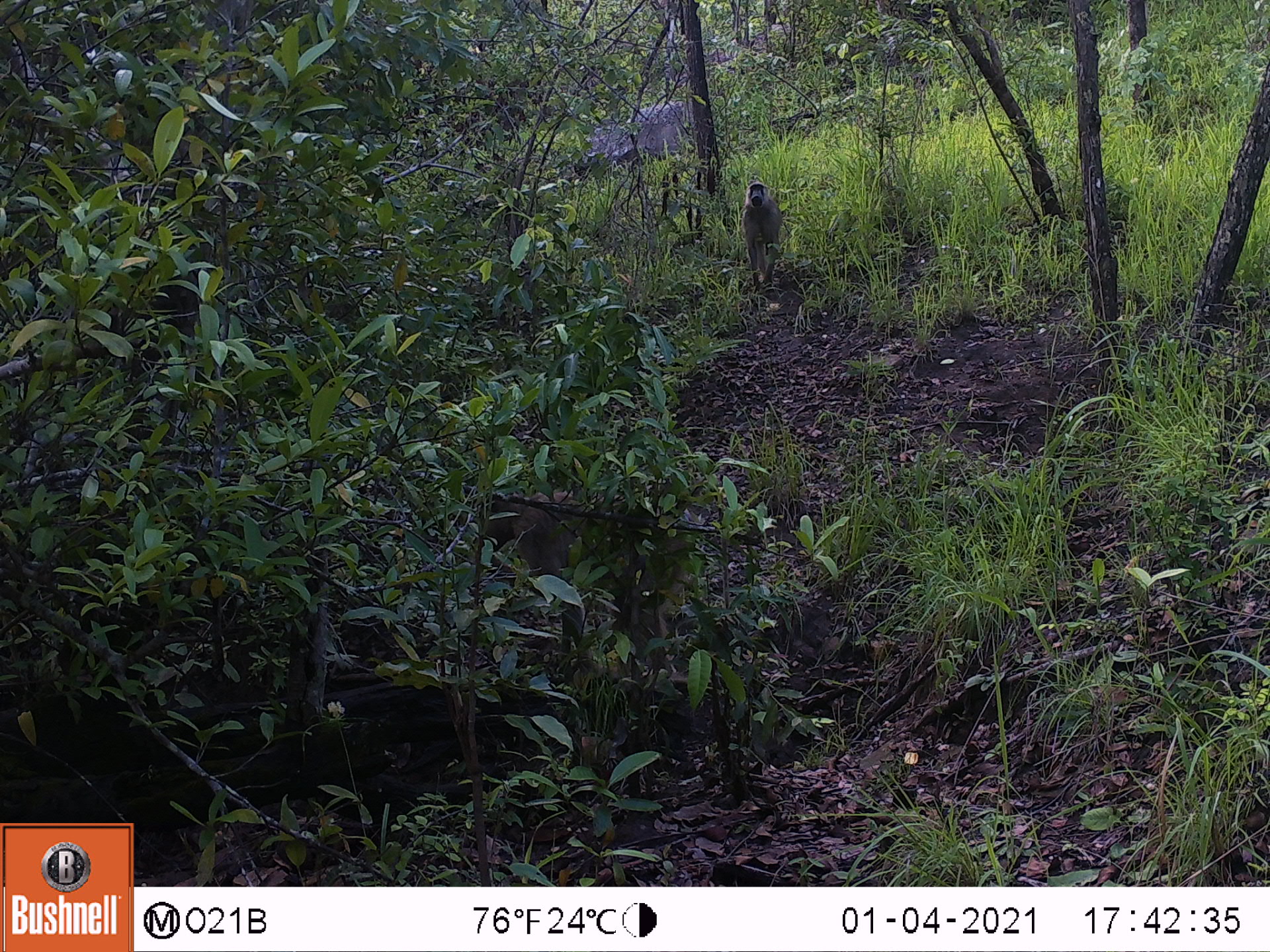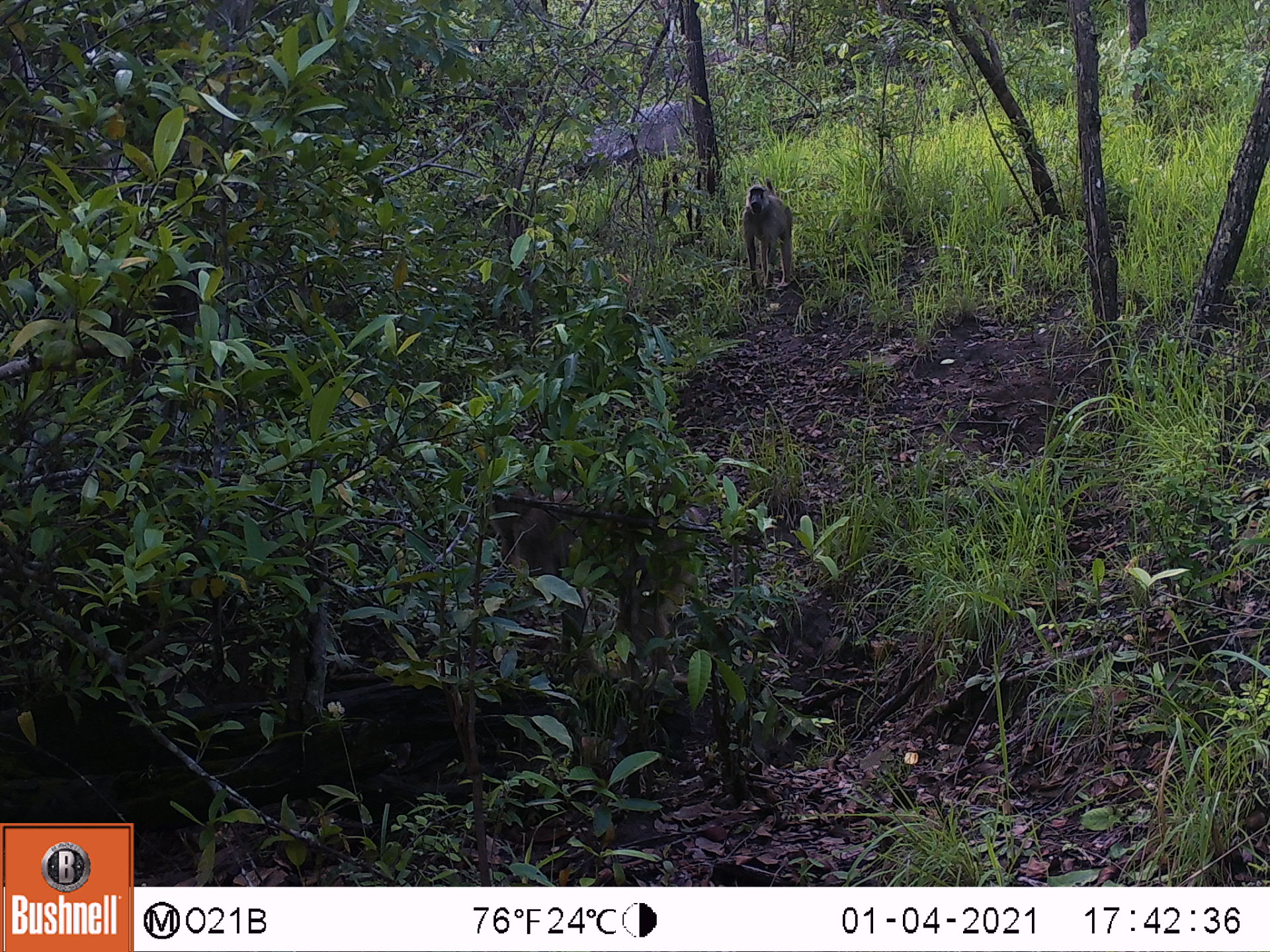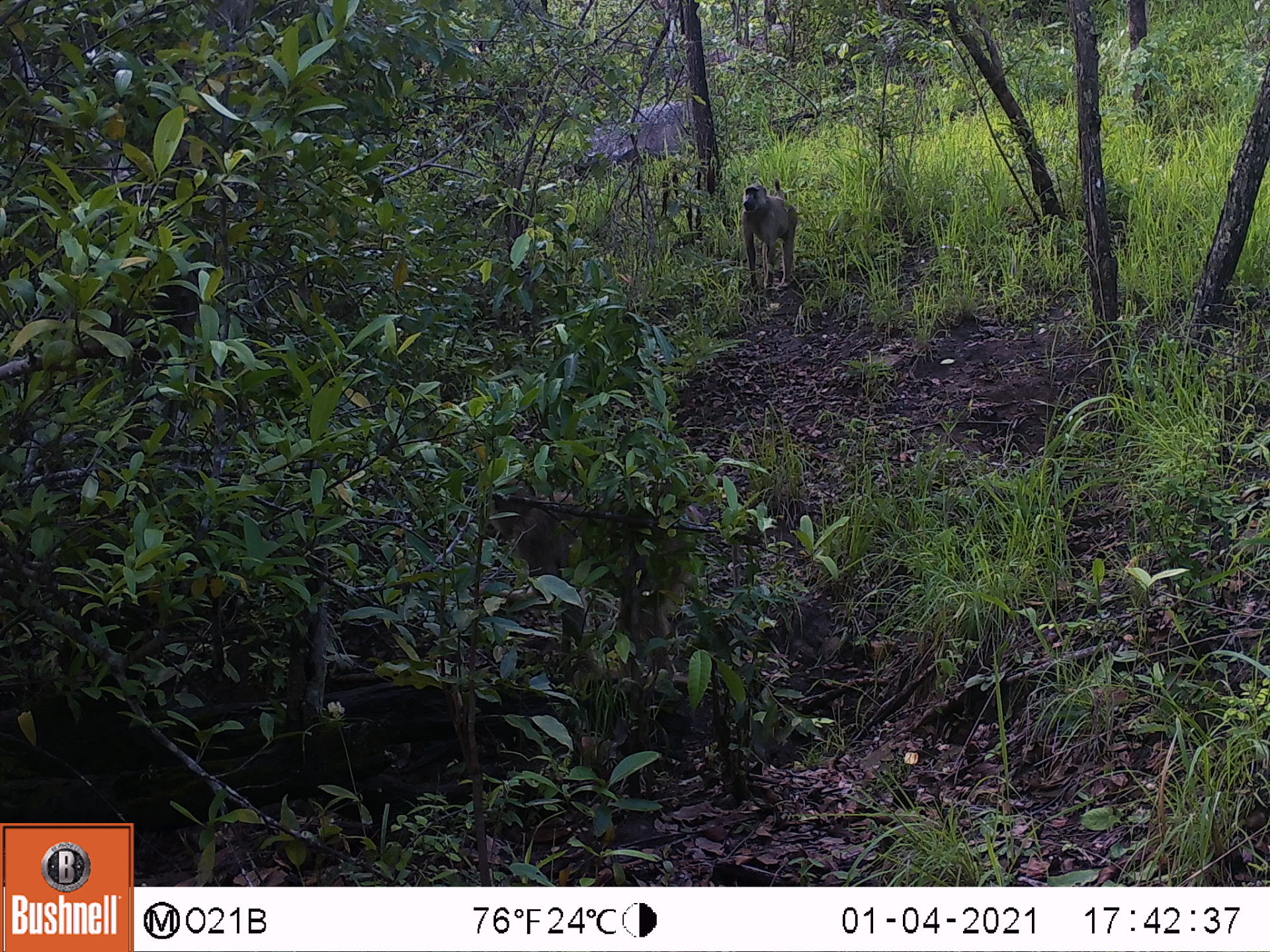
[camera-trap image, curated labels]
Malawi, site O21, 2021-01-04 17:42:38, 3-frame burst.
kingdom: Animalia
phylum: Chordata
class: Mammalia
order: Primates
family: Cercopithecidae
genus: Papio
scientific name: Papio cynocephalus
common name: yellow baboon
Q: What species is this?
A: Yellow baboon (Papio cynocephalus).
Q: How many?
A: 2.